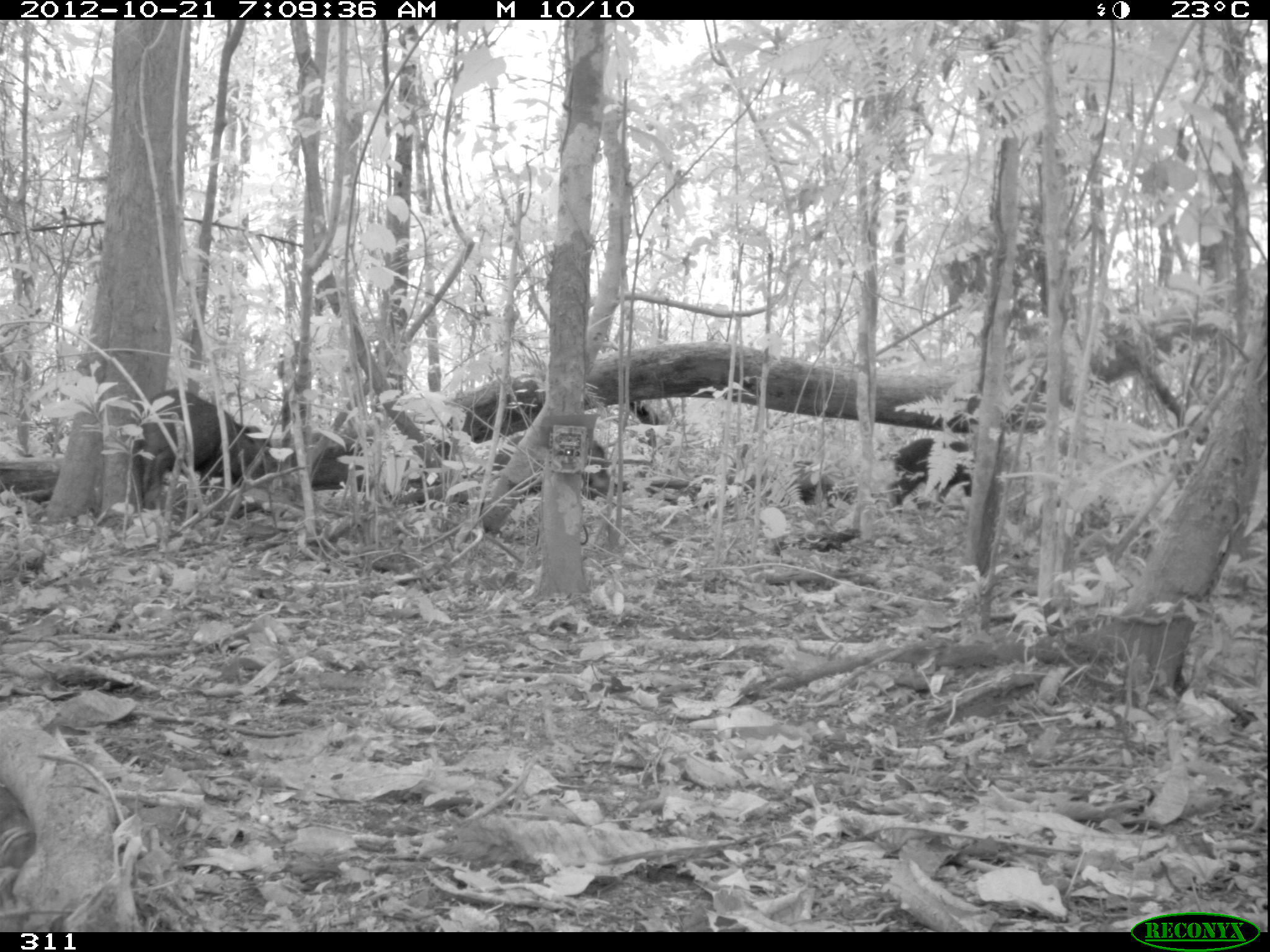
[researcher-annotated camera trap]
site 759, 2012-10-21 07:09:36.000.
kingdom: Animalia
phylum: Chordata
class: Mammalia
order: Artiodactyla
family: Tayassuidae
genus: Tayassu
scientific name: Tayassu pecari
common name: white-lipped peccary